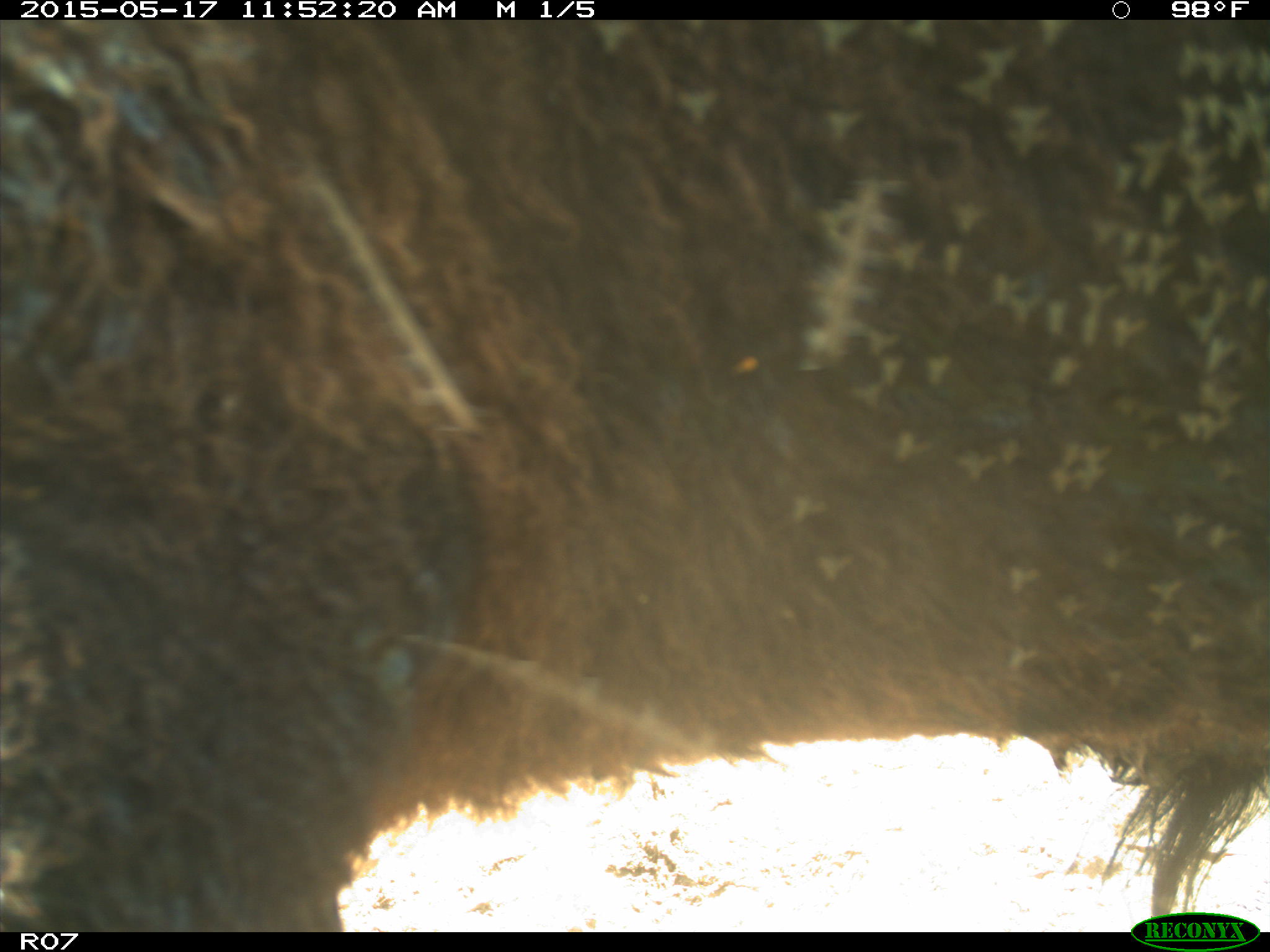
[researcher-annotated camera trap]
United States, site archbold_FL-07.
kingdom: Animalia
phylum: Chordata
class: Mammalia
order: Artiodactyla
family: Bovidae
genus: Bos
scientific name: Bos taurus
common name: domestic cow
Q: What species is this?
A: Bos taurus (domestic cow).